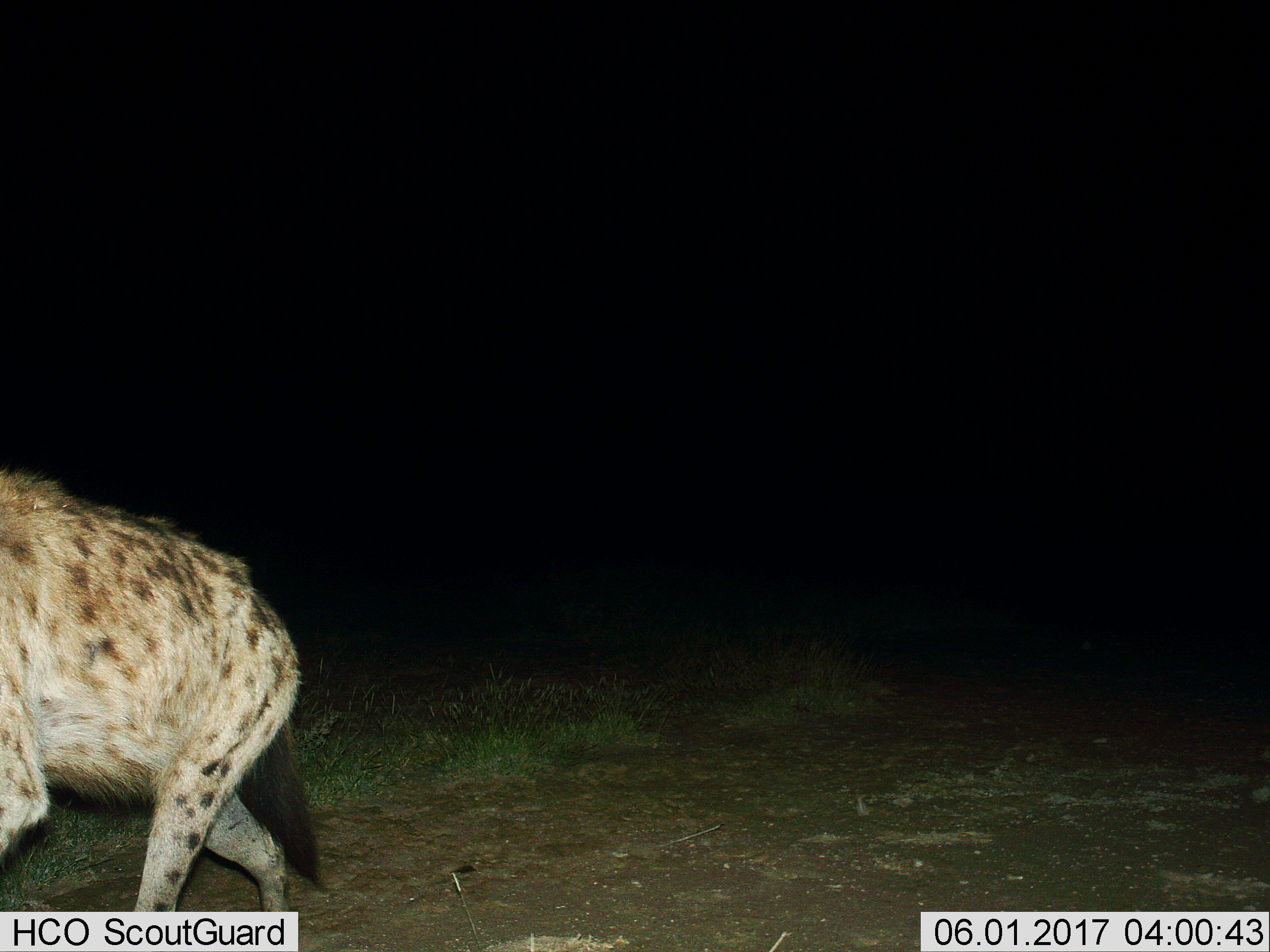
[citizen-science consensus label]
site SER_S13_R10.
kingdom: Animalia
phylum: Chordata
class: Mammalia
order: Carnivora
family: Hyaenidae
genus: Crocuta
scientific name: Crocuta crocuta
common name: spotted hyena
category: hyenaspotted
Hyenaspotted (spotted hyena) (Crocuta crocuta), count 1. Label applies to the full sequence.